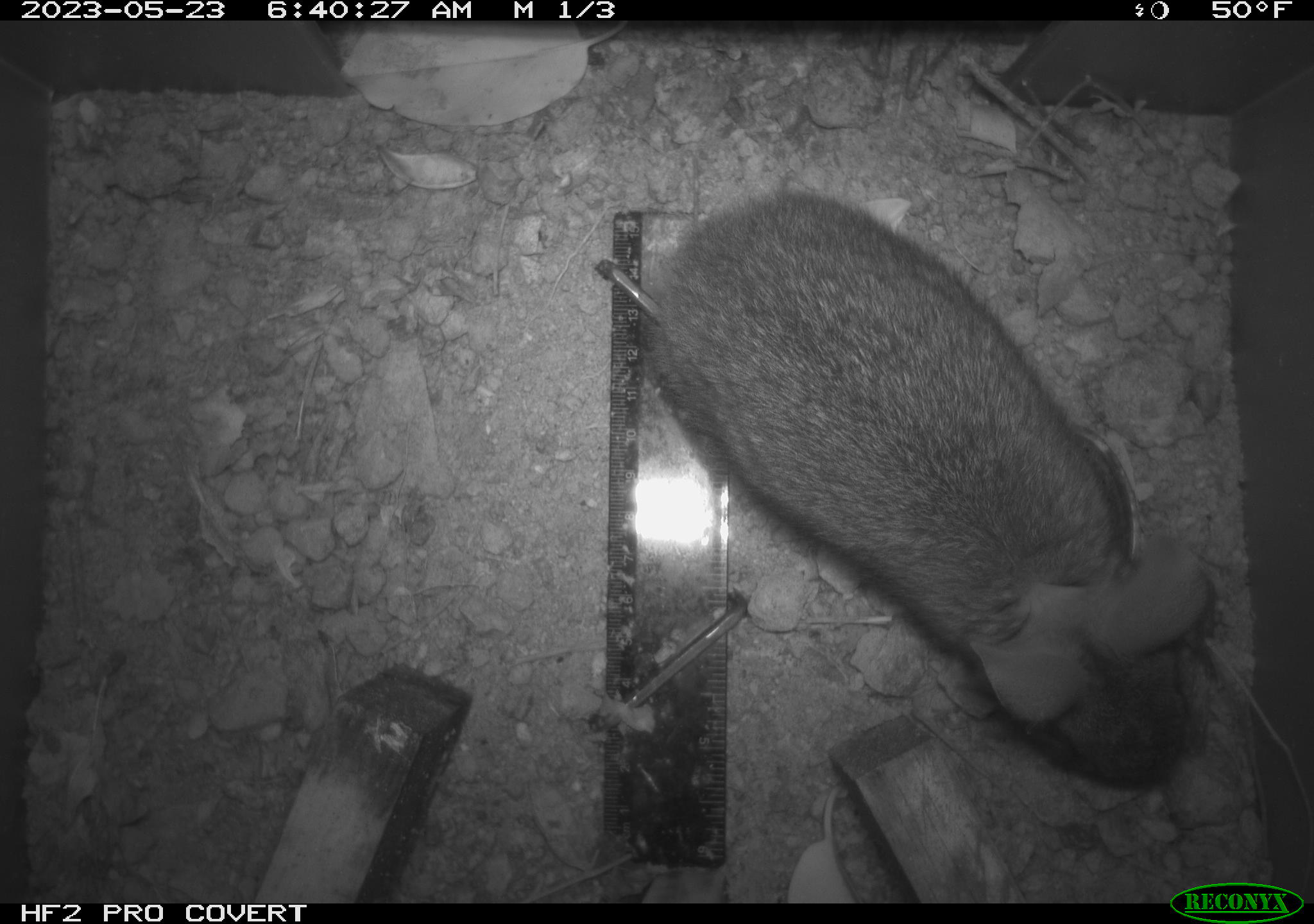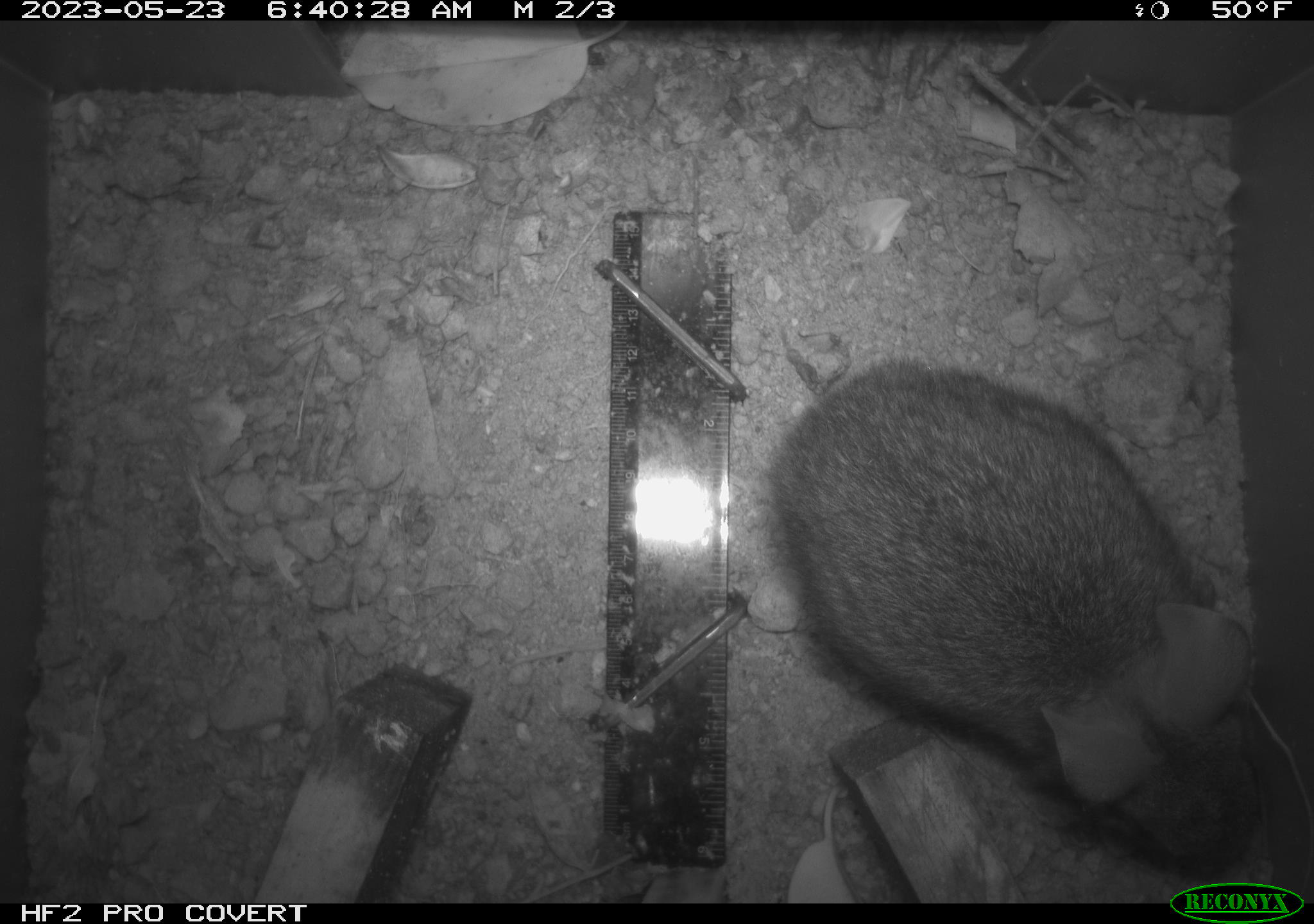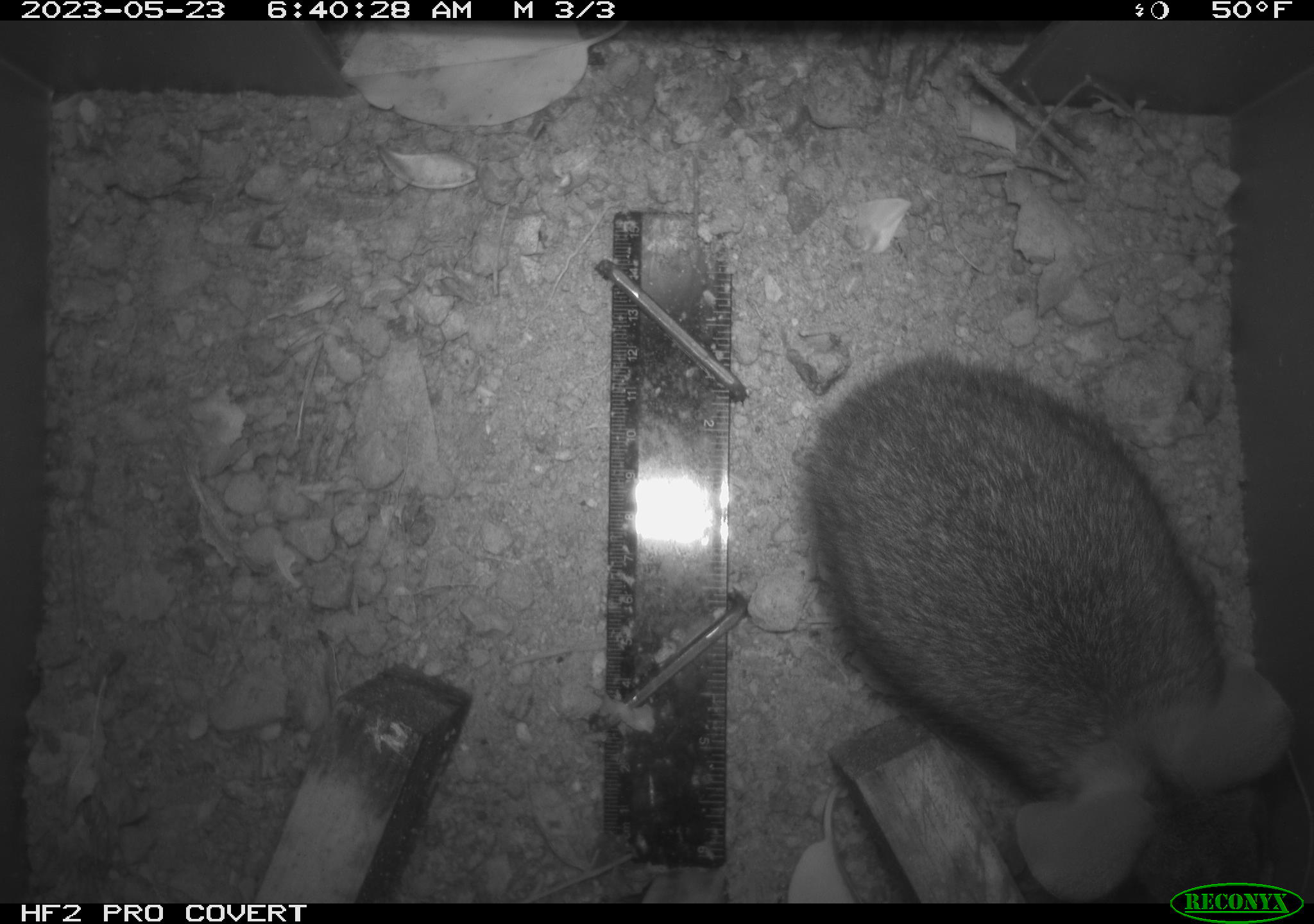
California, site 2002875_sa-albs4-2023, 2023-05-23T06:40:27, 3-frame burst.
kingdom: Animalia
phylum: Chordata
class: Mammalia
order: Lagomorpha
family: Leporidae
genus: Sylvilagus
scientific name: Sylvilagus bachmani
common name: brush rabbit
Brush rabbit (Sylvilagus bachmani).